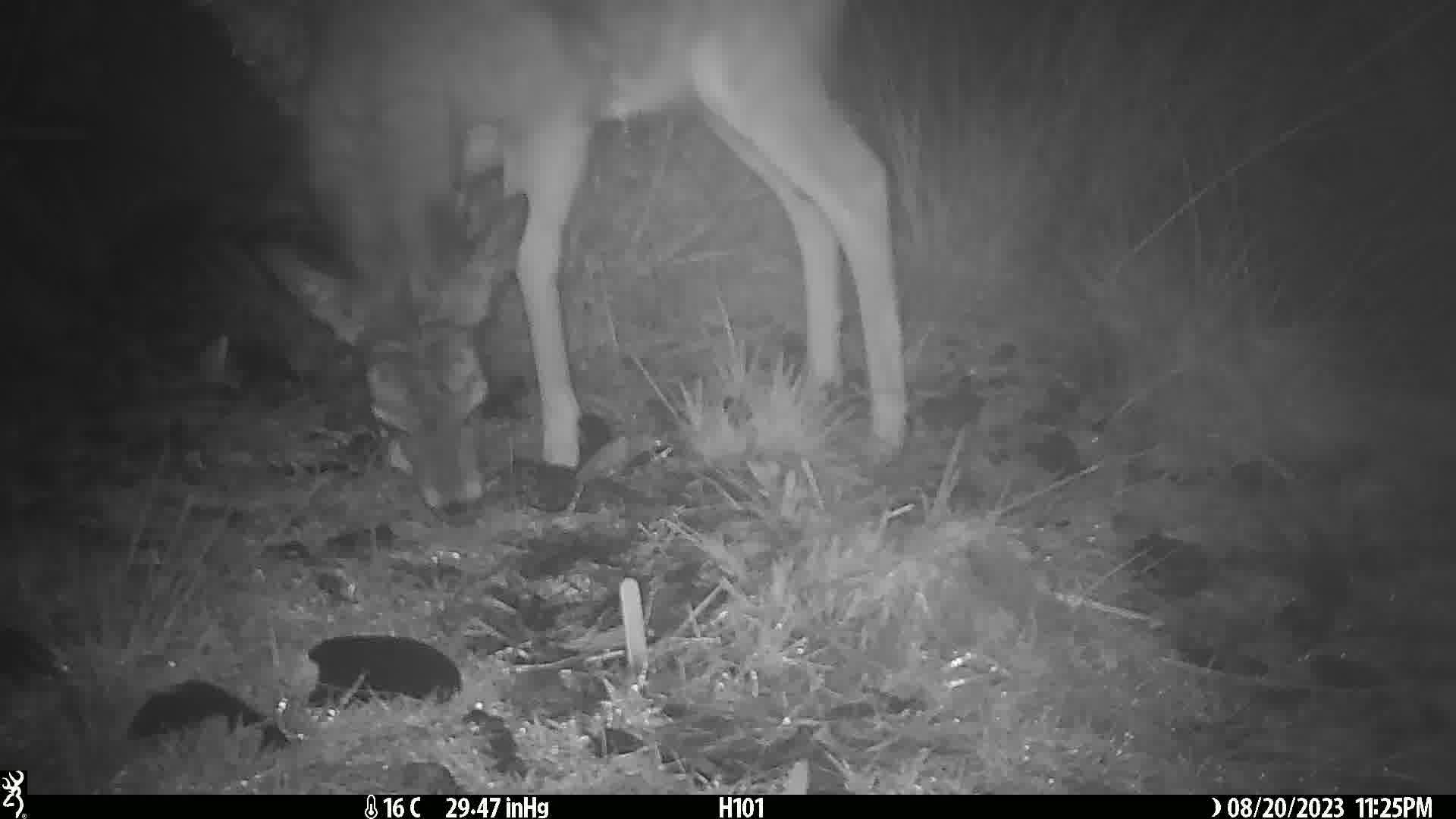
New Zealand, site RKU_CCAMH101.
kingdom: Animalia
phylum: Chordata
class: Mammalia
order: Artiodactyla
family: Cervidae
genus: Odocoileus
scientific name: Odocoileus virginianus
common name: white-tailed deer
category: white tailed deer